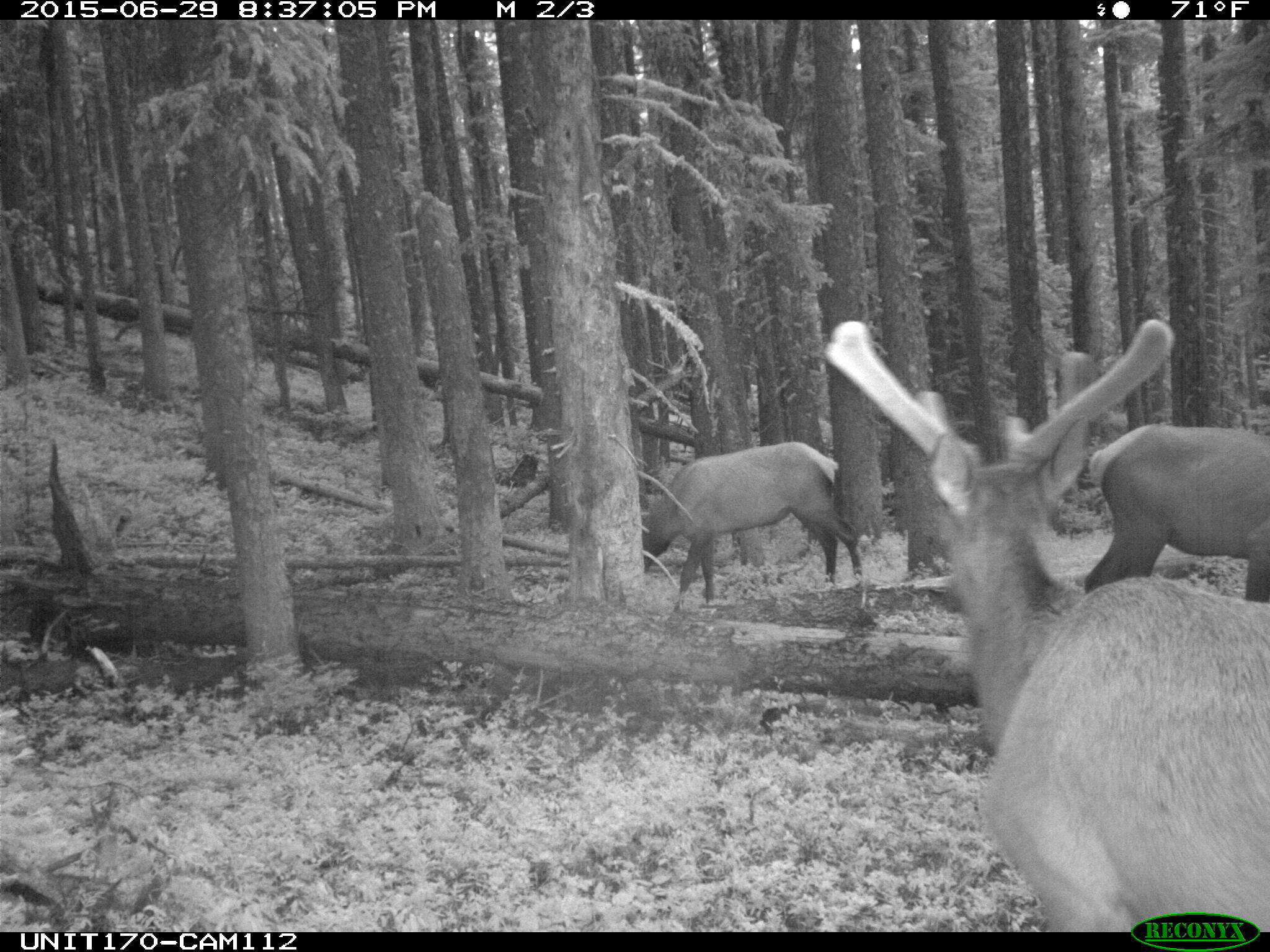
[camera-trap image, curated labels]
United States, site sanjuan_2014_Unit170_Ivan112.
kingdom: Animalia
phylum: Chordata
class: Mammalia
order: Artiodactyla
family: Cervidae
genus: Cervus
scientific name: Cervus elaphus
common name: red deer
Cervus elaphus (red deer).